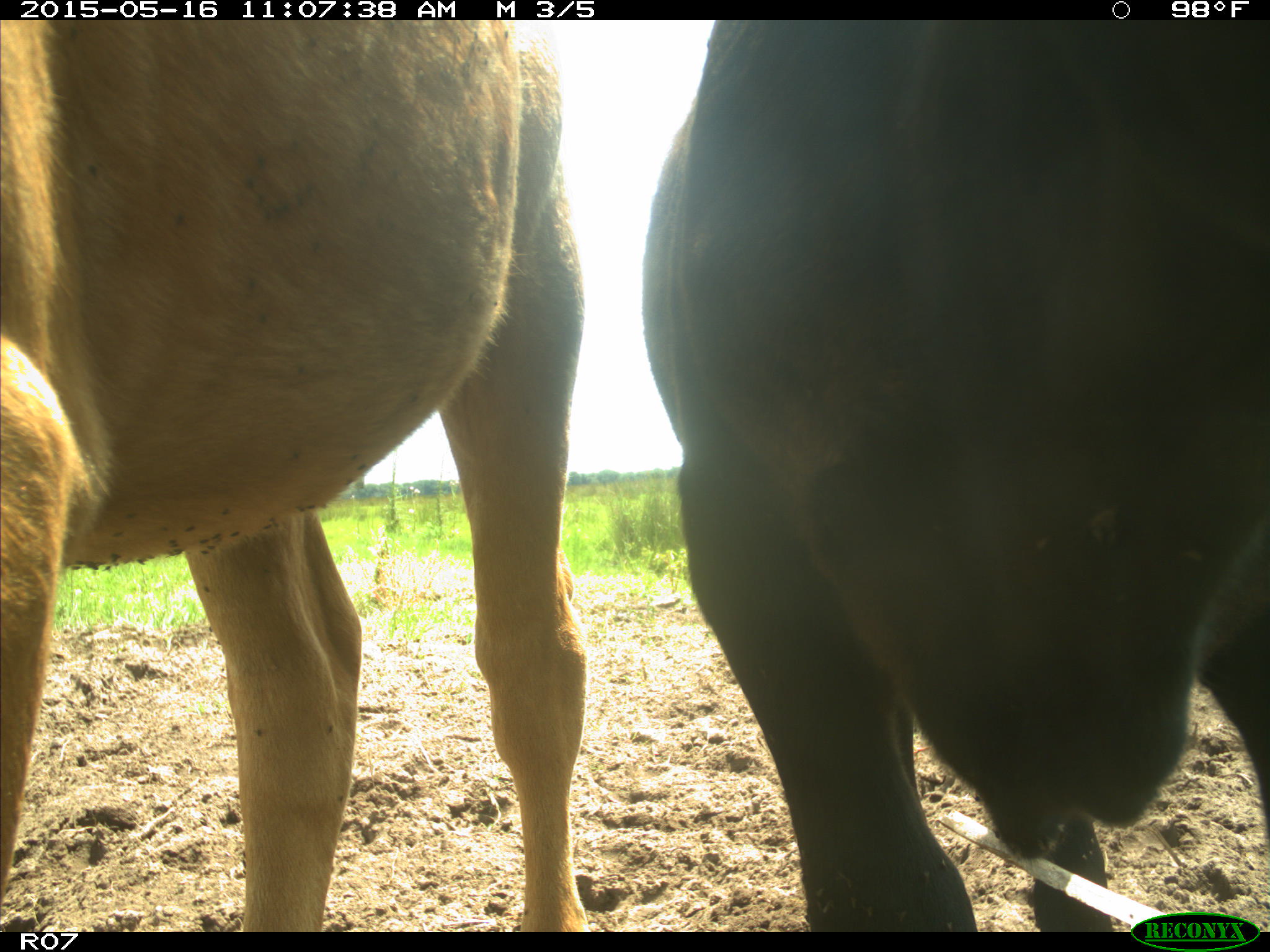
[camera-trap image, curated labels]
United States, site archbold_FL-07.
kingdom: Animalia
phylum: Chordata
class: Mammalia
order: Artiodactyla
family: Bovidae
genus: Bos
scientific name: Bos taurus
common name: domestic cow